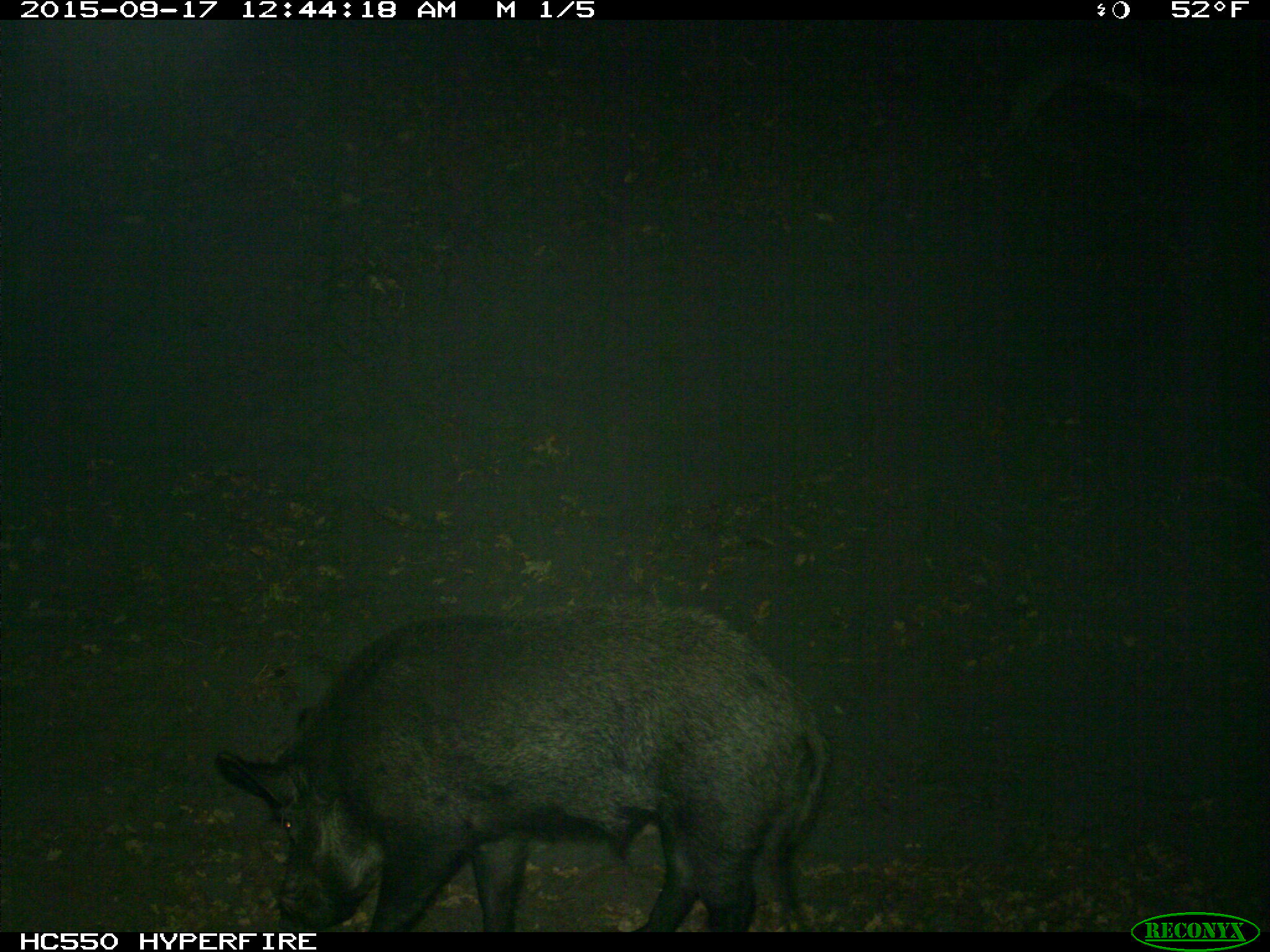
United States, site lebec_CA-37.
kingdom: Animalia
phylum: Chordata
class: Mammalia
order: Artiodactyla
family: Suidae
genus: Sus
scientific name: Sus scrofa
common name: wild boar